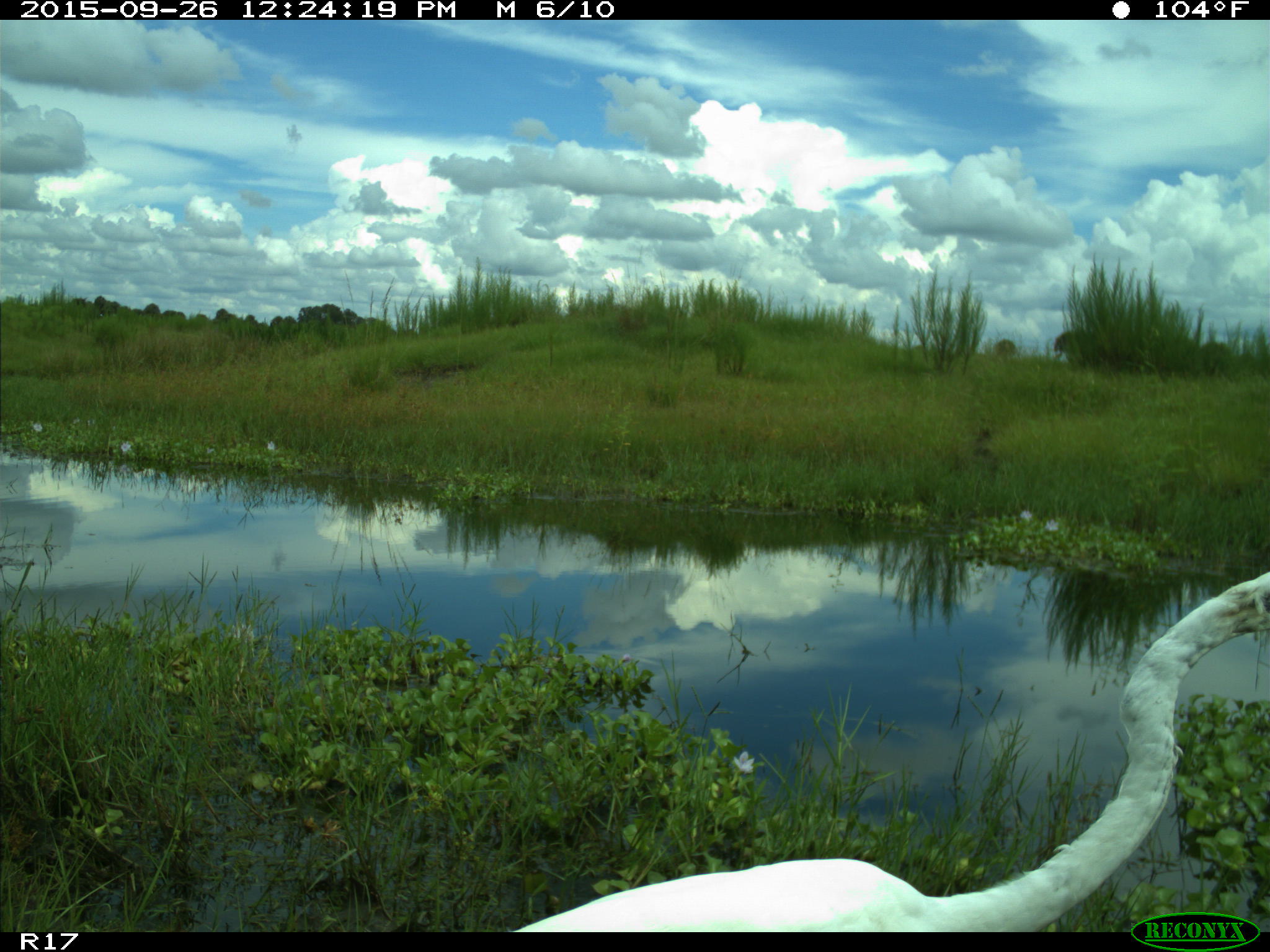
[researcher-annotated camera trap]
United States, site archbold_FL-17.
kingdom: Animalia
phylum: Chordata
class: Aves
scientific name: Aves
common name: birds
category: unidentified bird